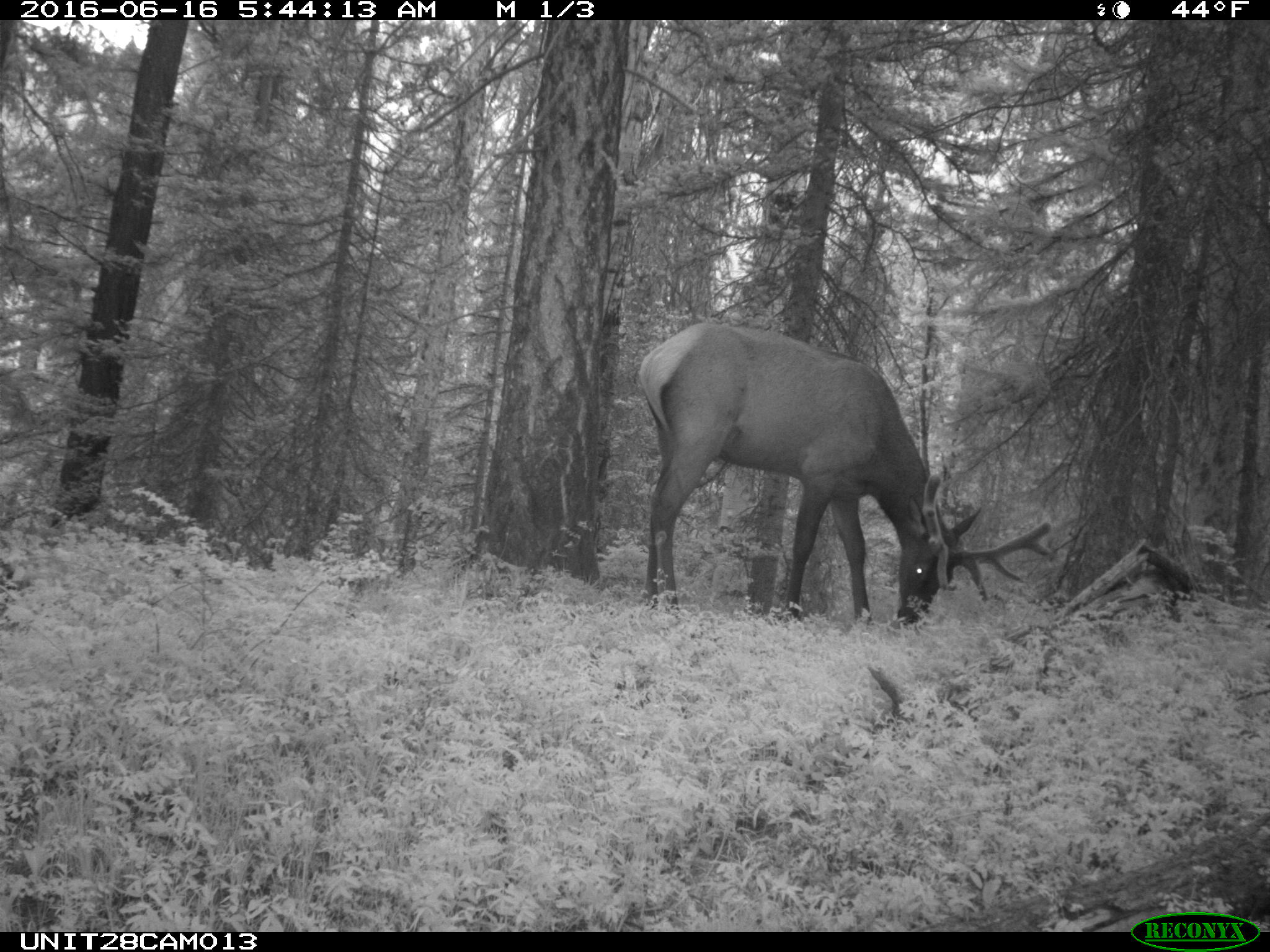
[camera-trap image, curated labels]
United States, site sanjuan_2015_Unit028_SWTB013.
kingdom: Animalia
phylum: Chordata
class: Mammalia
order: Artiodactyla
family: Cervidae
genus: Cervus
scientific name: Cervus elaphus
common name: red deer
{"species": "Cervus elaphus (red deer)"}